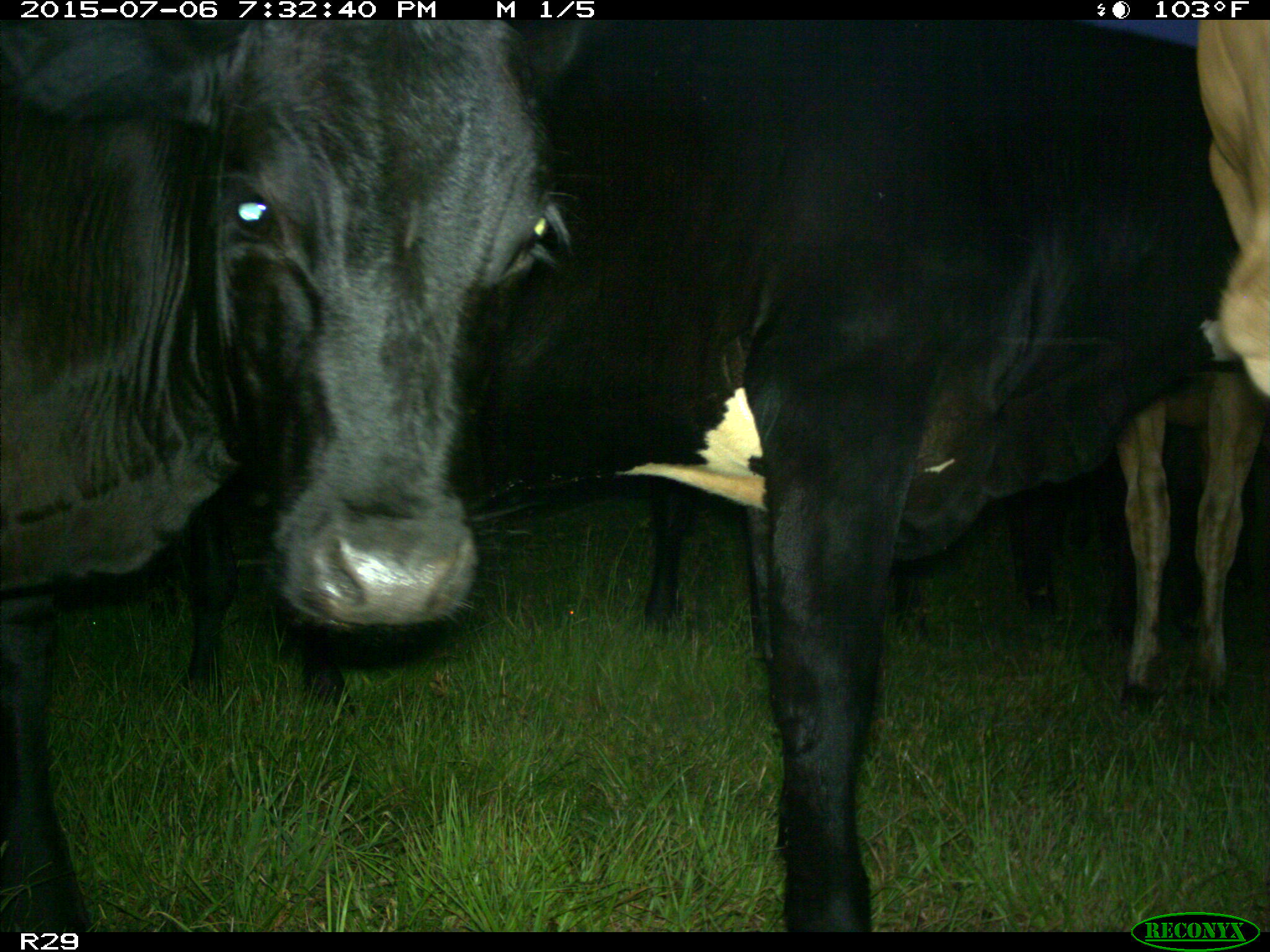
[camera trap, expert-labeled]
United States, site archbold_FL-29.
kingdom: Animalia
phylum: Chordata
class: Mammalia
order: Artiodactyla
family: Bovidae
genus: Bos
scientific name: Bos taurus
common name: domestic cow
Bos taurus (domestic cow).